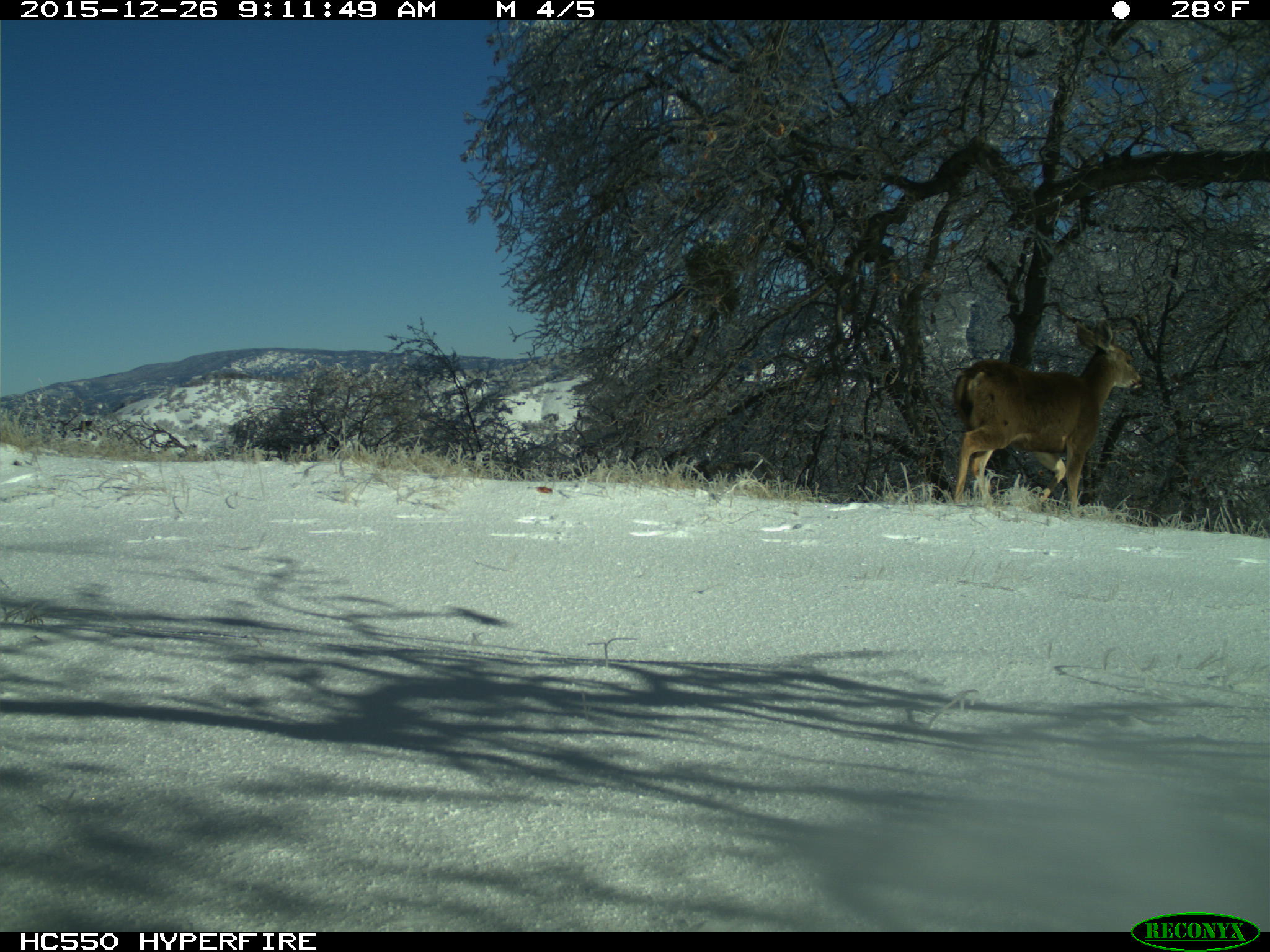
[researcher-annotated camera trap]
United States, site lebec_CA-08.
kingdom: Animalia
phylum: Chordata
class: Mammalia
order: Artiodactyla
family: Cervidae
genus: Odocoileus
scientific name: Odocoileus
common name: deer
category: unidentified deer